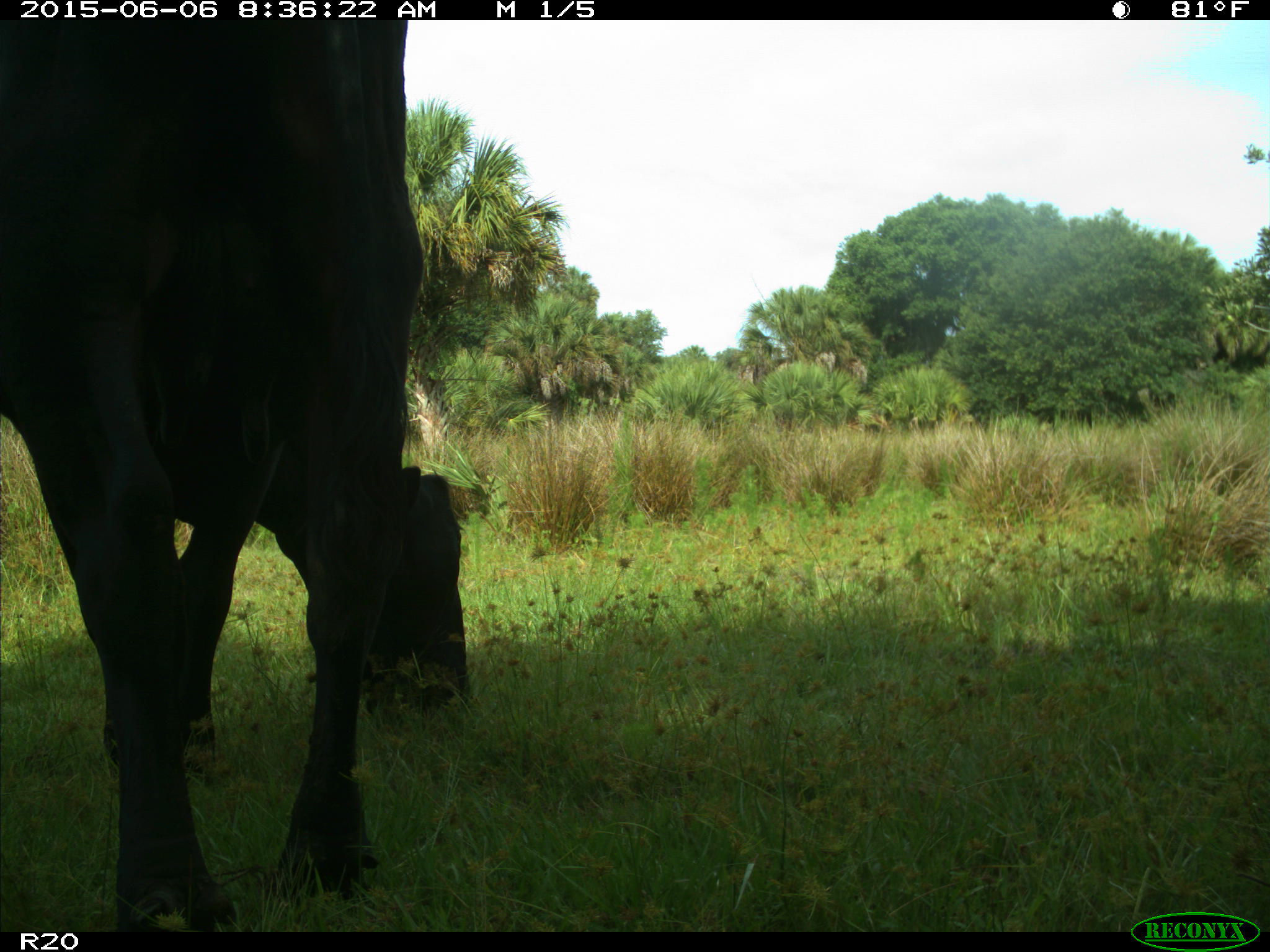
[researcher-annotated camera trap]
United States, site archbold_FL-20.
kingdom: Animalia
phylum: Chordata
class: Mammalia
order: Artiodactyla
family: Bovidae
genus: Bos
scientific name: Bos taurus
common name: domestic cow